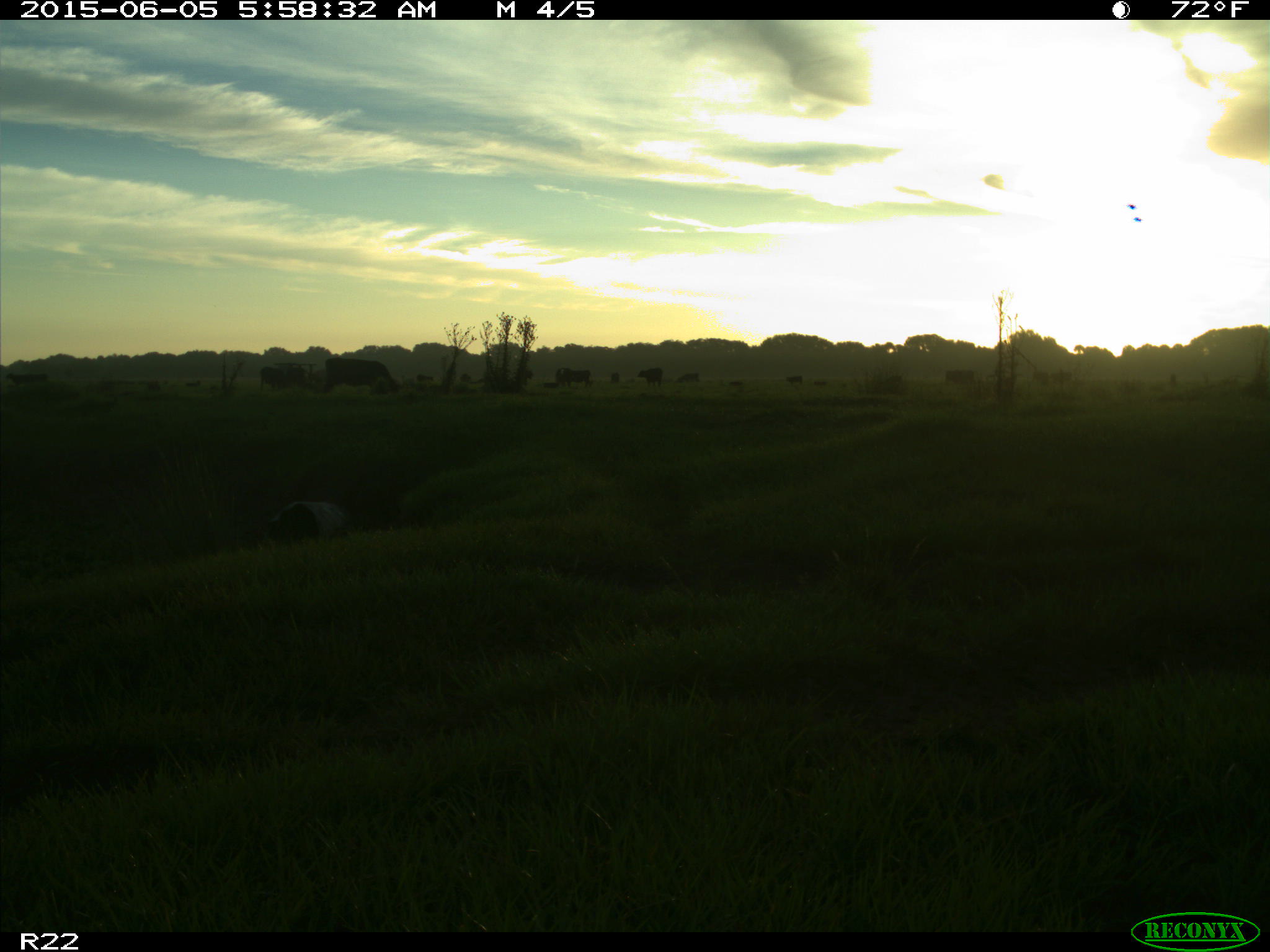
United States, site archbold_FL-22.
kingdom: Animalia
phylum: Chordata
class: Mammalia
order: Artiodactyla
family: Suidae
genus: Sus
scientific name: Sus scrofa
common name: wild boar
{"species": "Sus scrofa (wild boar)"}